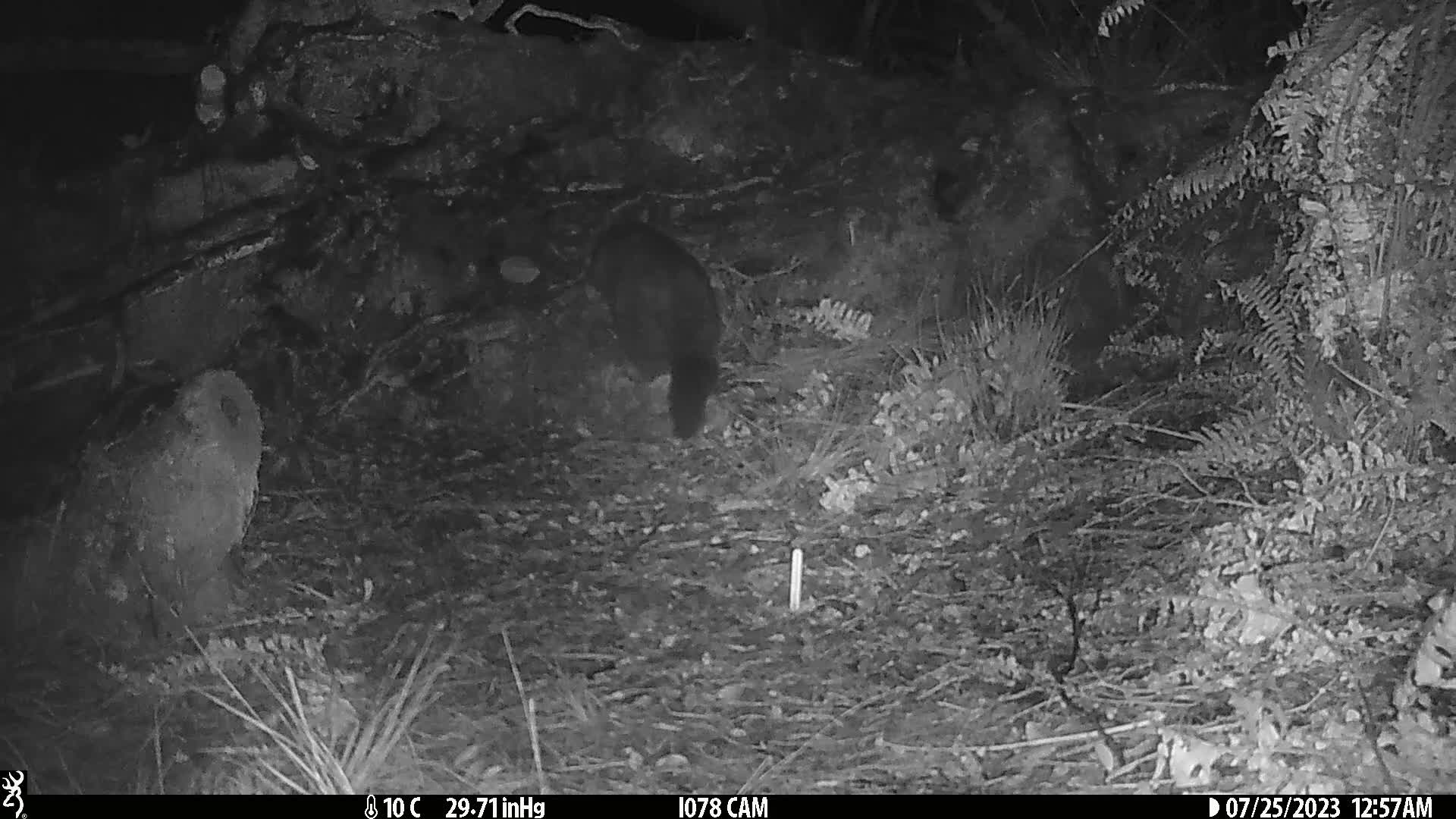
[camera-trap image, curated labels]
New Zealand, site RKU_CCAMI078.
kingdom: Animalia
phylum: Chordata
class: Mammalia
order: Diprotodontia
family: Phalangeridae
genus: Trichosurus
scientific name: Trichosurus vulpecula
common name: common brushtail possum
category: possum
Possum (common brushtail possum) (Trichosurus vulpecula).